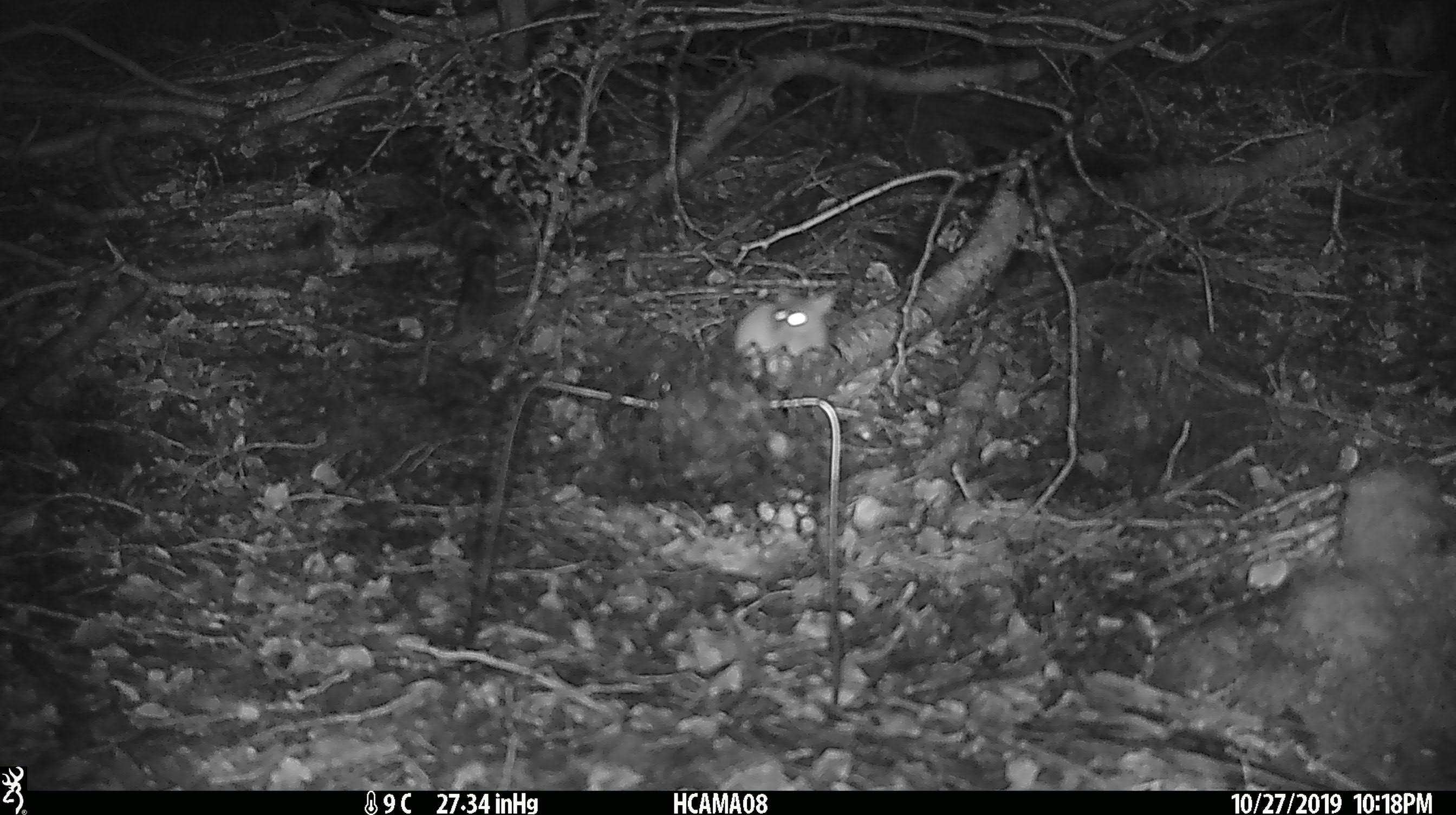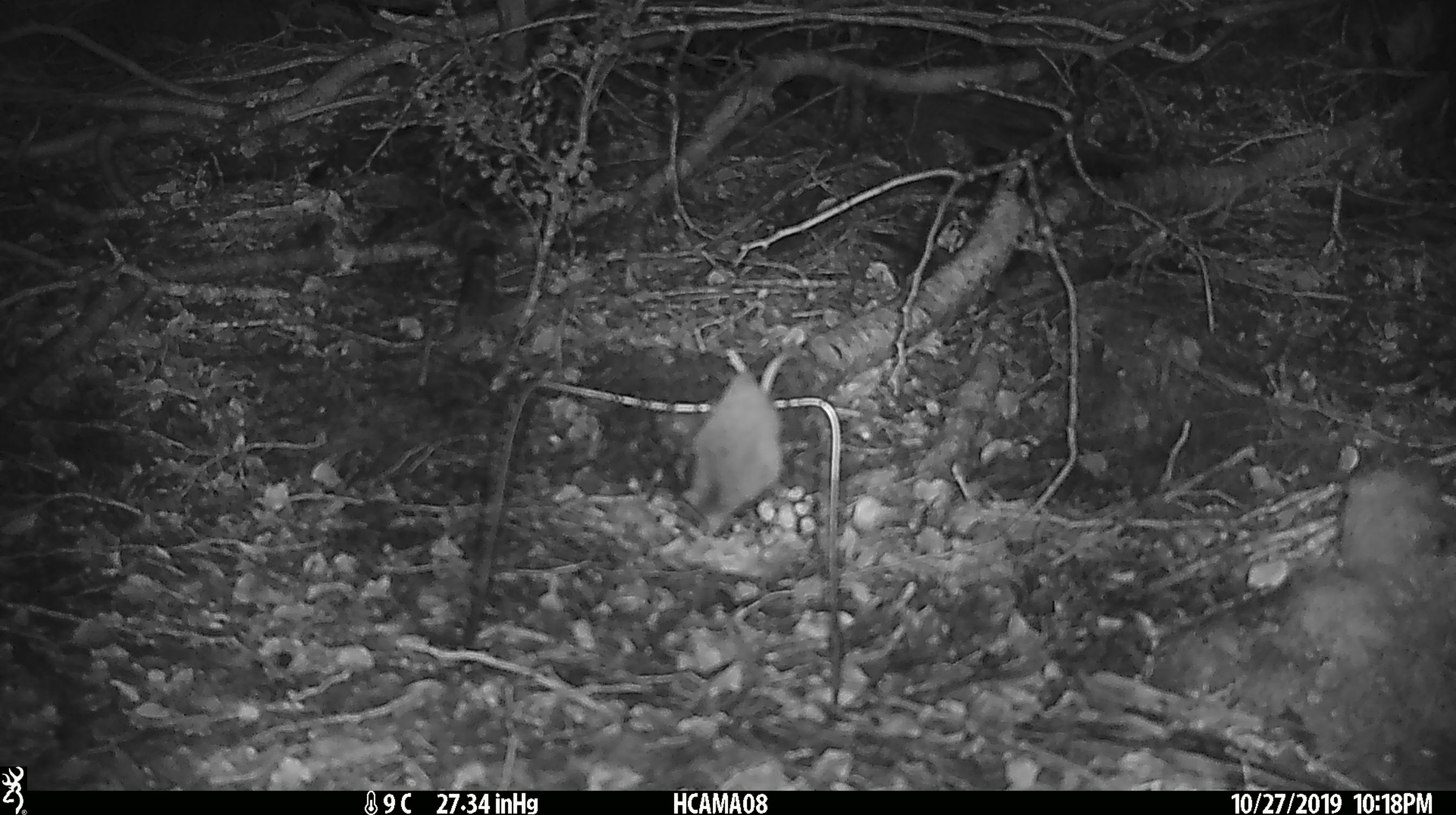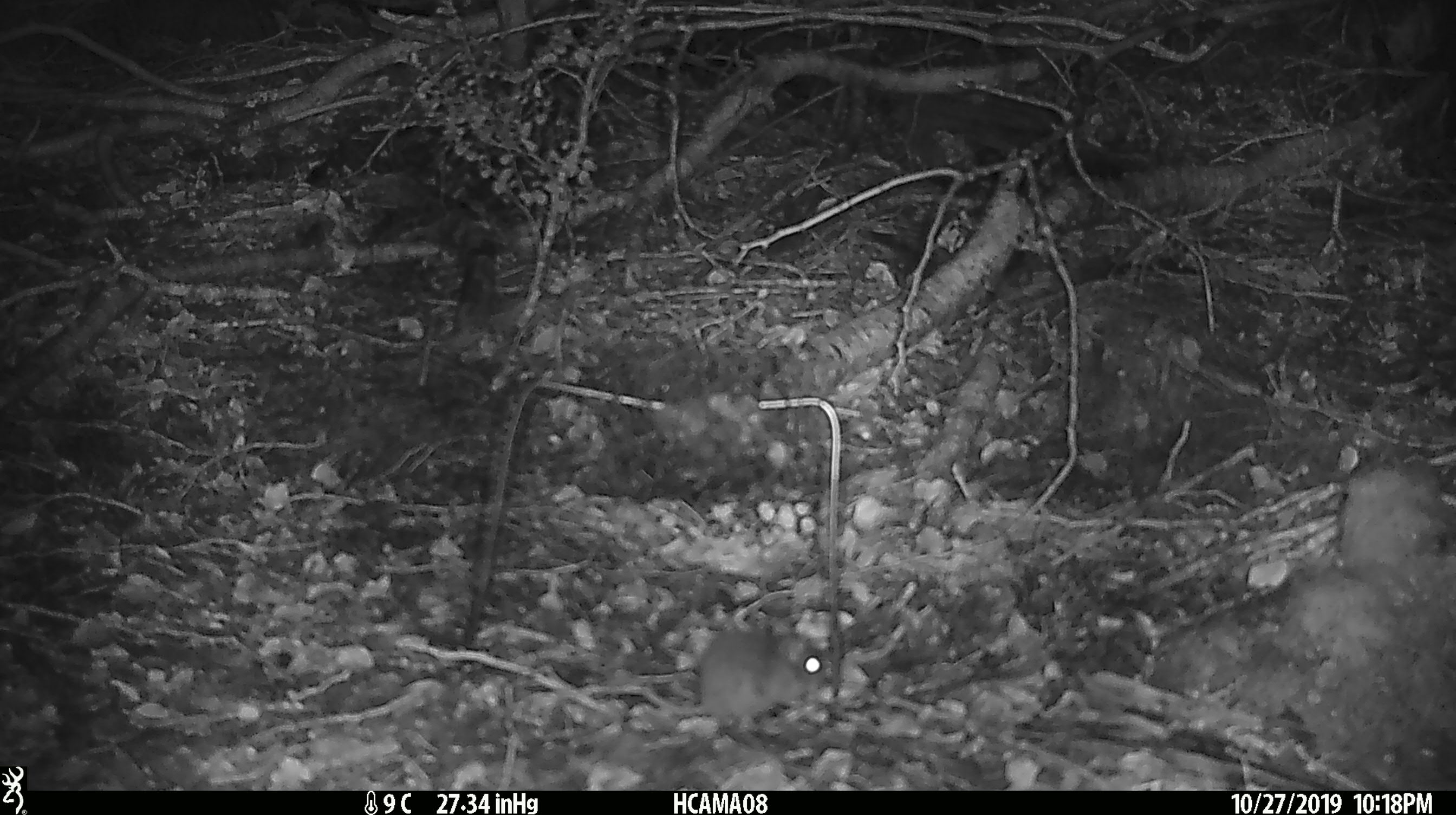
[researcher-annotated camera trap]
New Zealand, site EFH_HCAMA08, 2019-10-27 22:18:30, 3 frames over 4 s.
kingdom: Animalia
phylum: Chordata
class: Mammalia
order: Rodentia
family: Muridae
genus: Mus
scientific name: Mus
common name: mouse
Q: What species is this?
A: Mouse (Mus).